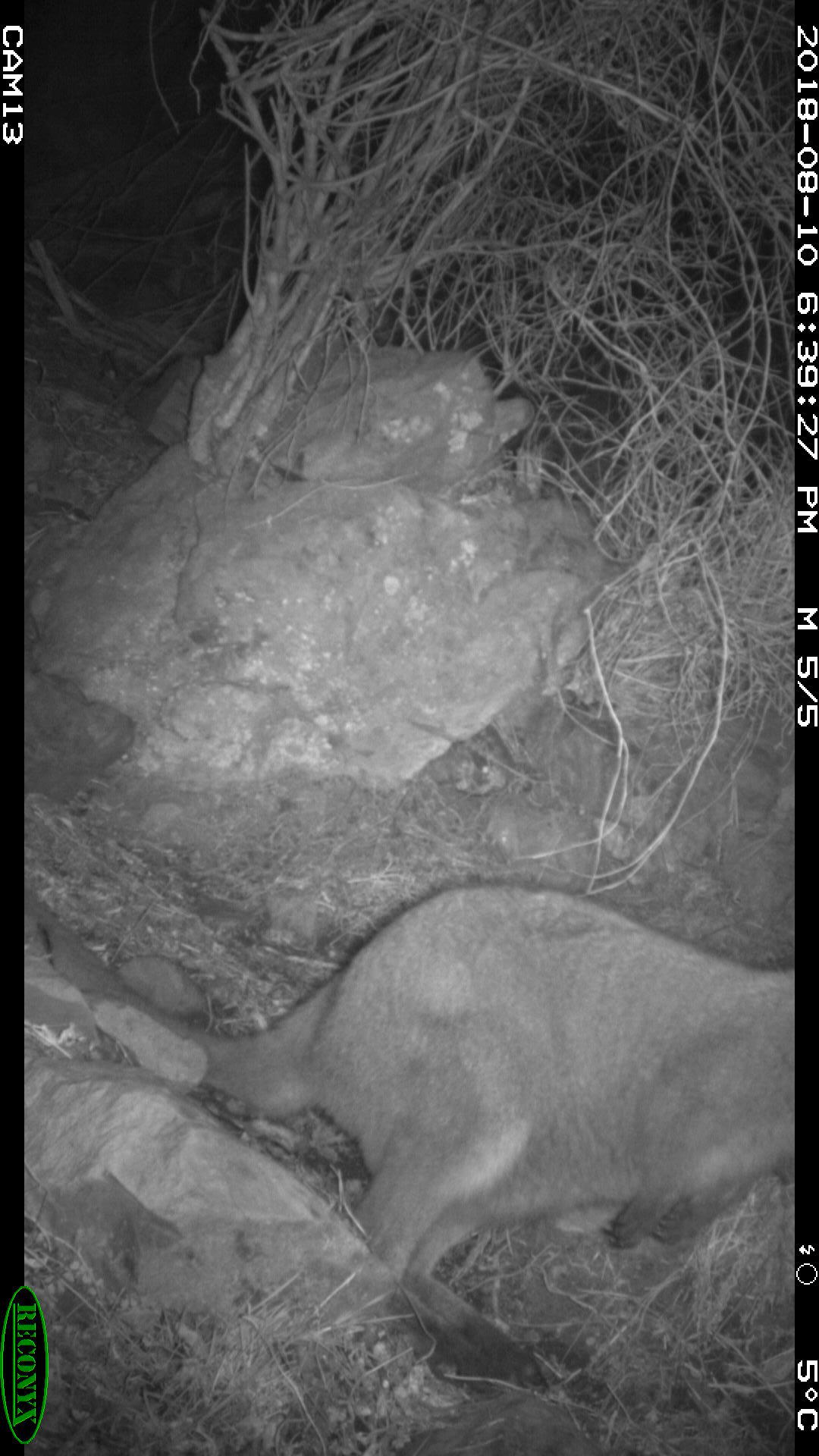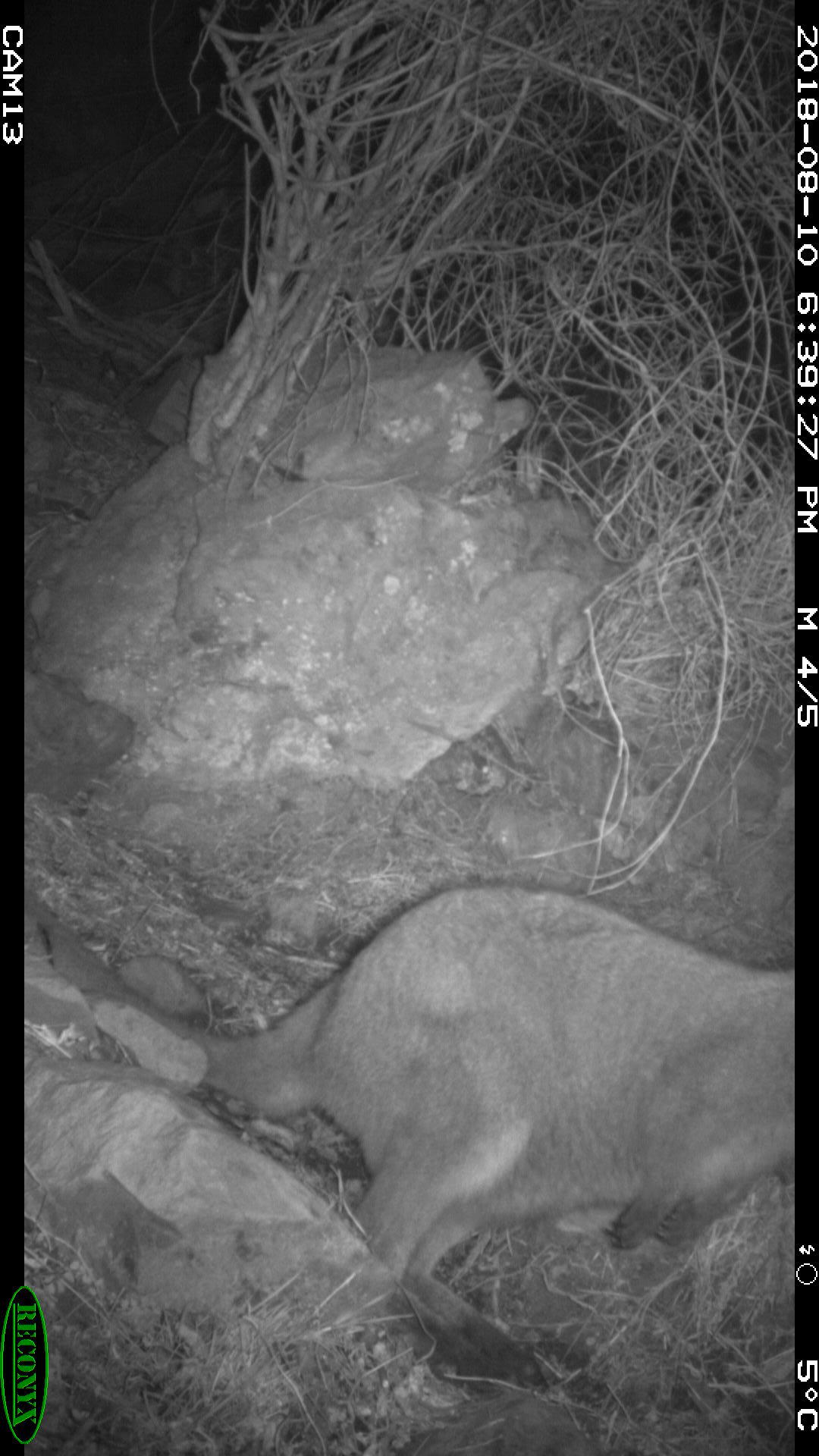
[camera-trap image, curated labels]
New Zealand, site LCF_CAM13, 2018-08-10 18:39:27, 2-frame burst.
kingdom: Animalia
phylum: Chordata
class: Mammalia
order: Diprotodontia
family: Macropodidae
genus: Notamacropus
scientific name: Notamacropus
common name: wallaby